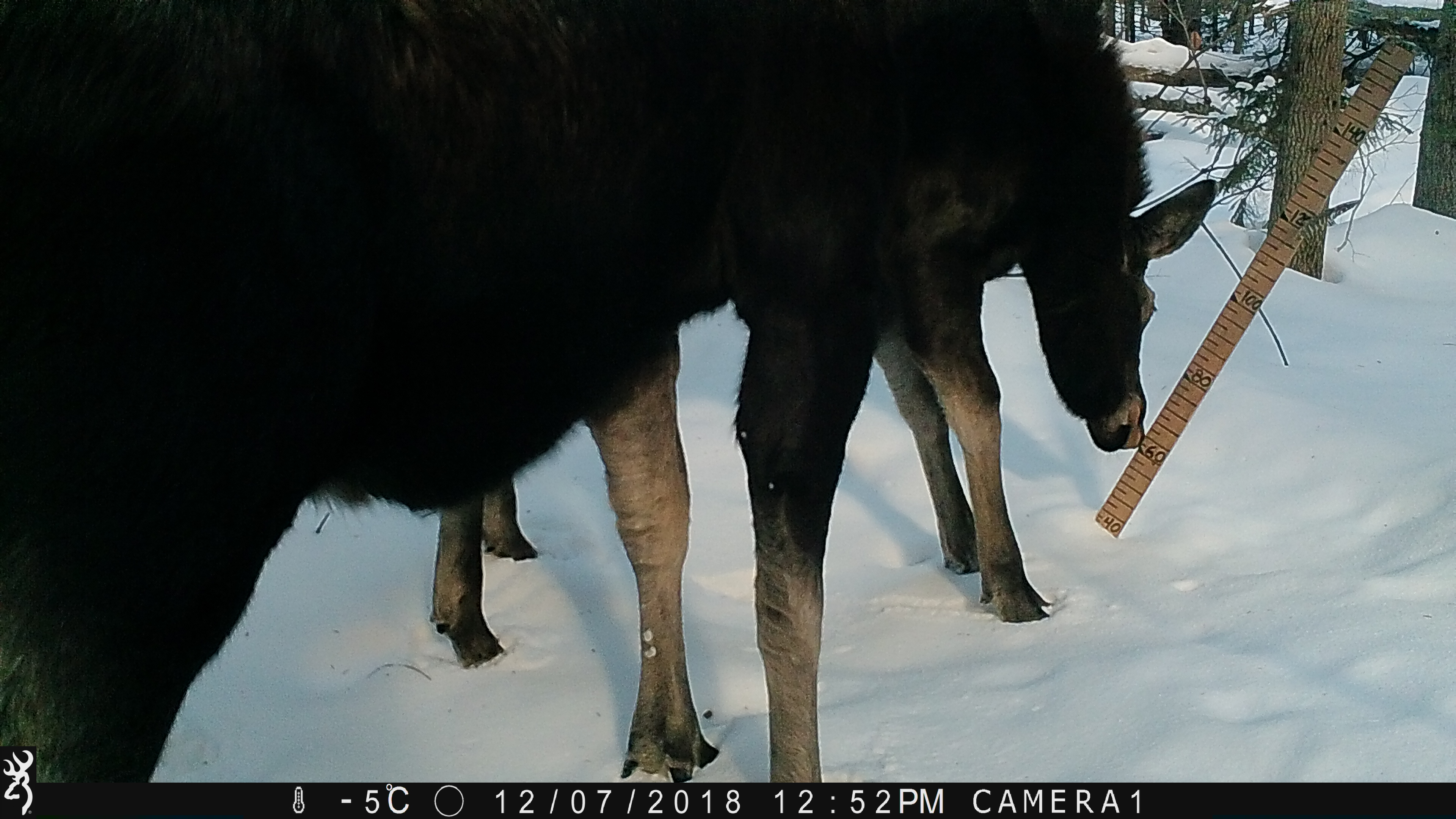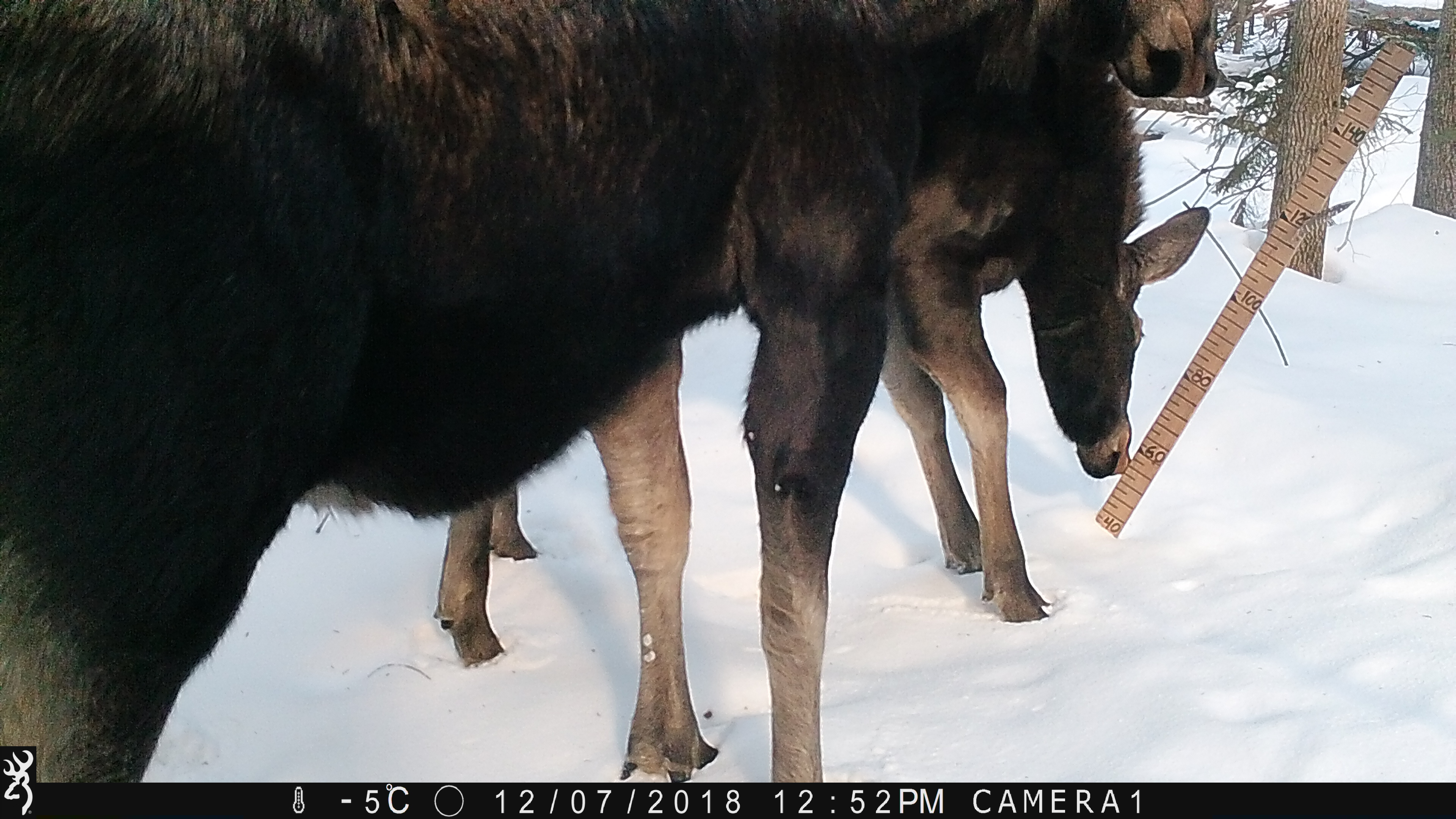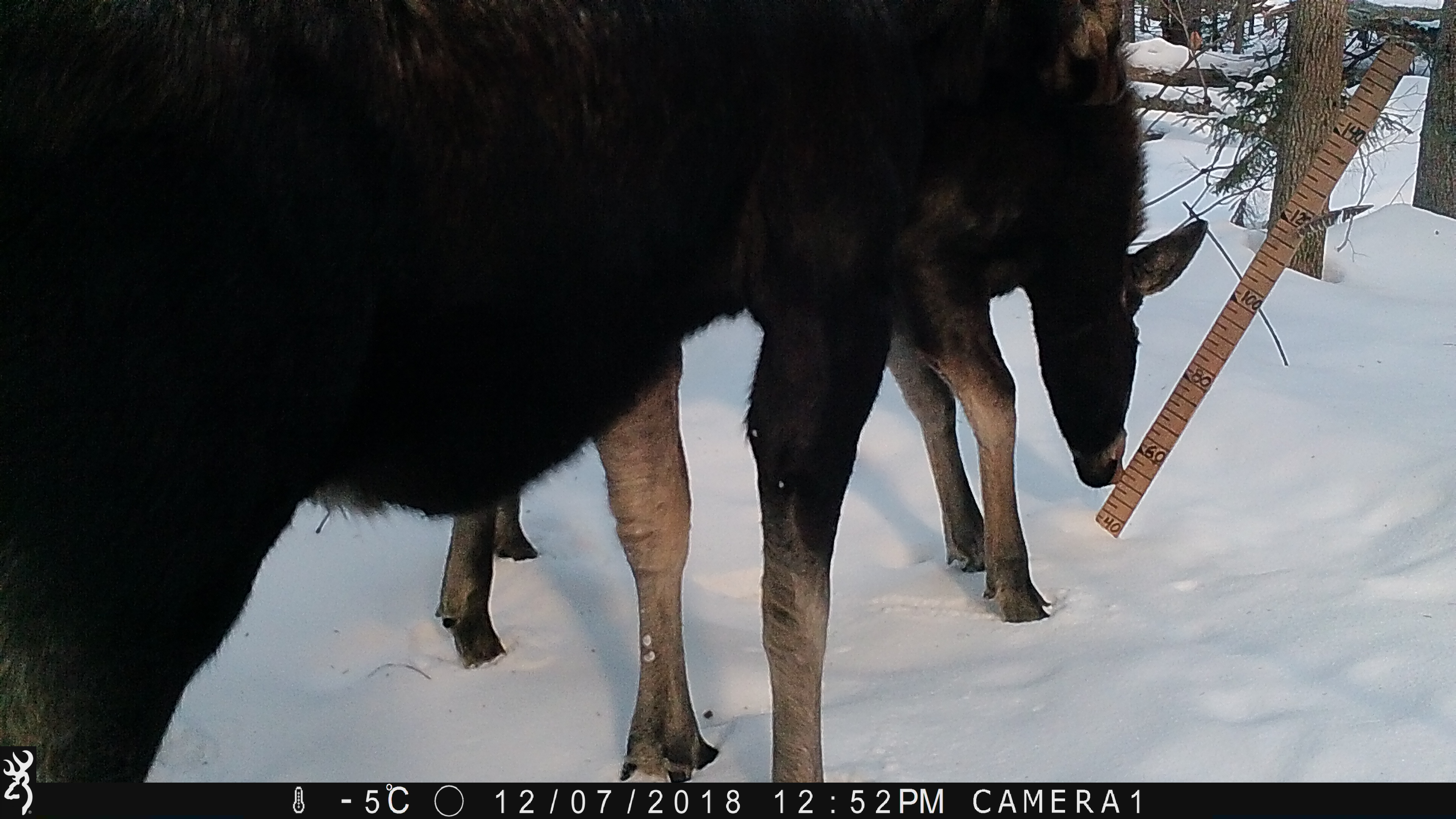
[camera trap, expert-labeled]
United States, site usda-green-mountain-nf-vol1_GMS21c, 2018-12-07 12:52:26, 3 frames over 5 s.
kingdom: Animalia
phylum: Chordata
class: Mammalia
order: Artiodactyla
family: Cervidae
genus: Alces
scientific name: Alces alces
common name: moose